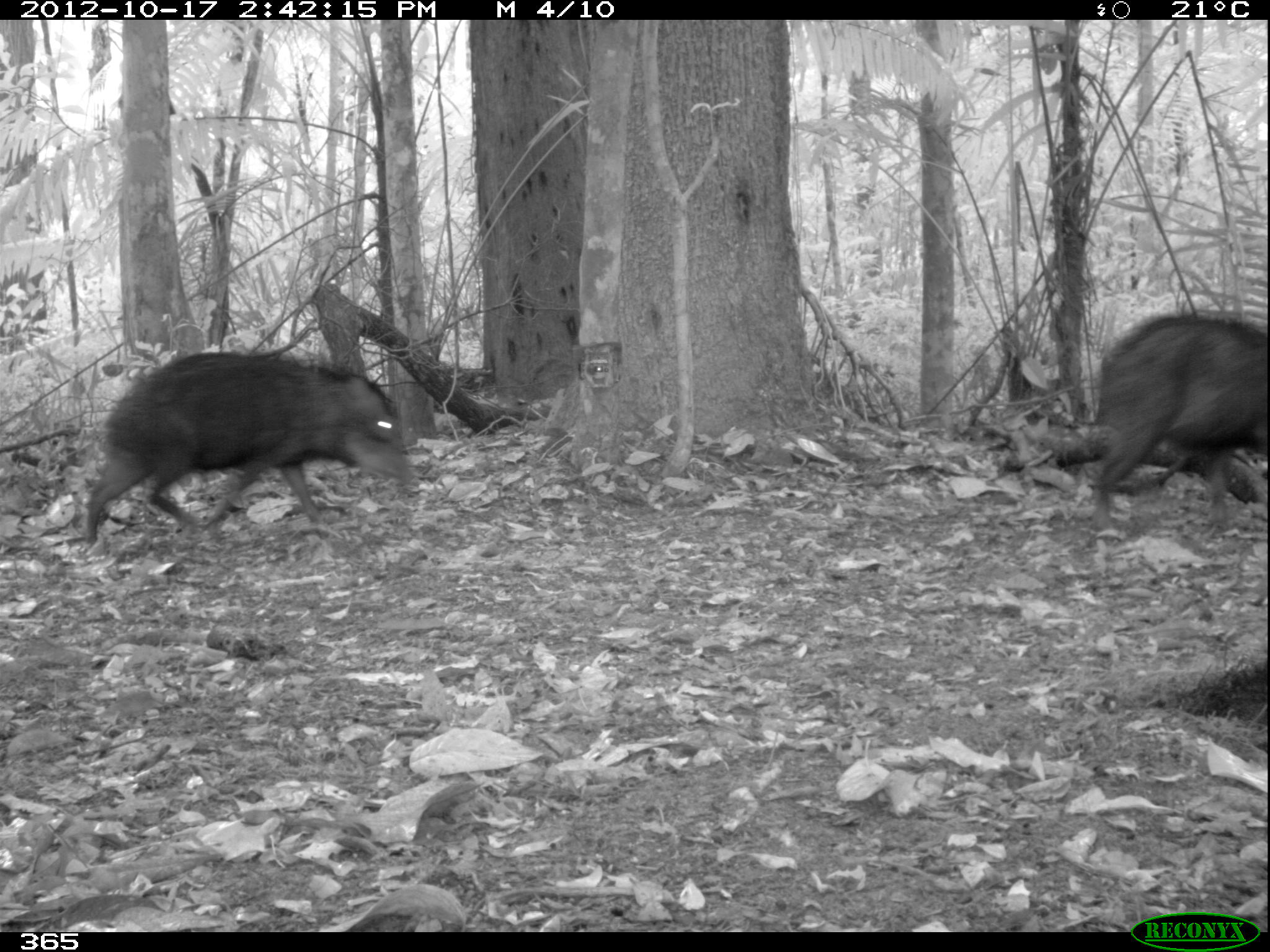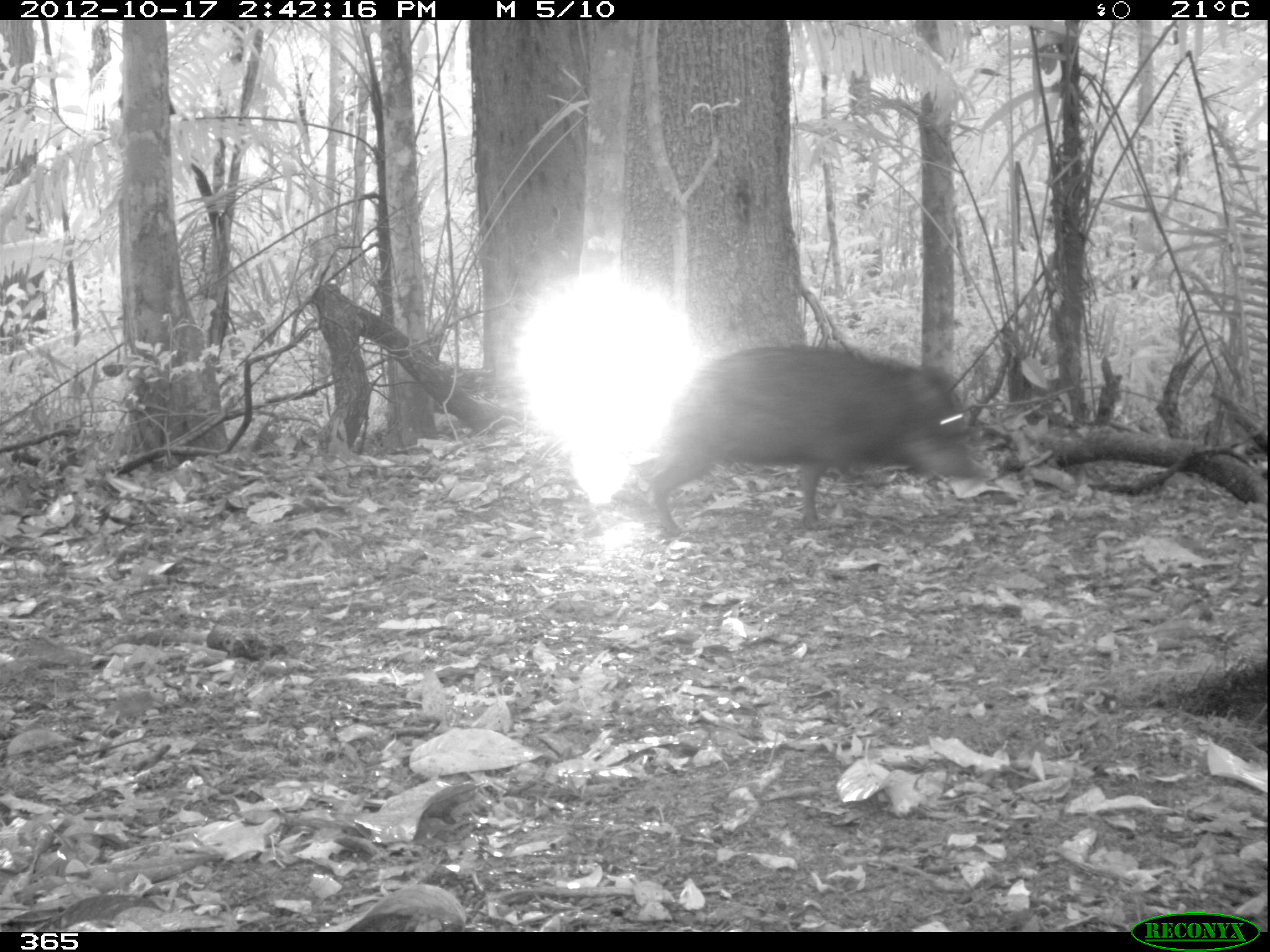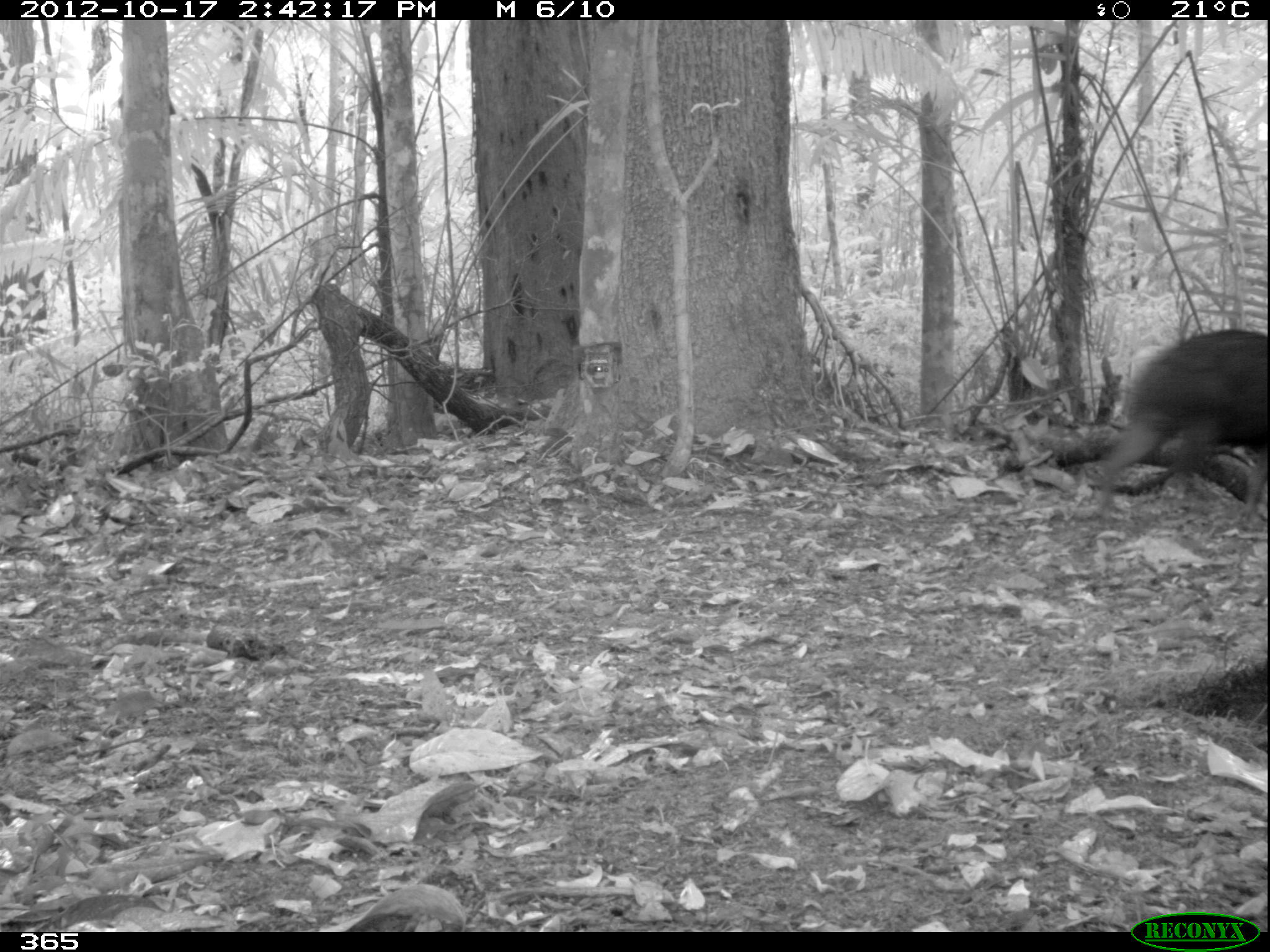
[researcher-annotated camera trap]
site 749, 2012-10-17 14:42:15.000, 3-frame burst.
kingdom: Animalia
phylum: Chordata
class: Mammalia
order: Artiodactyla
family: Tayassuidae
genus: Tayassu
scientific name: Tayassu pecari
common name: white-lipped peccary